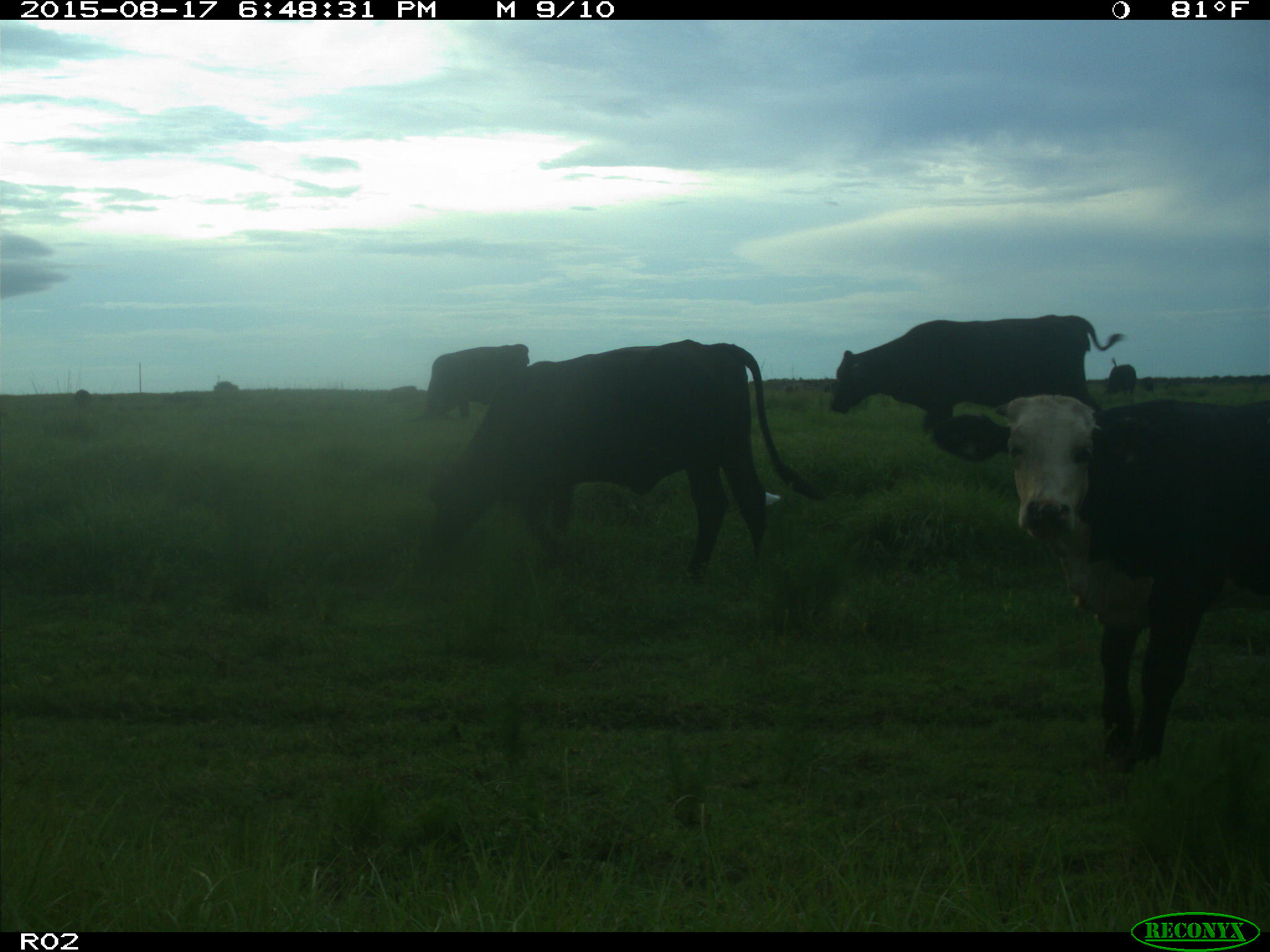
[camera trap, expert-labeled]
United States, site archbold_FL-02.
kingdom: Animalia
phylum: Chordata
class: Mammalia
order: Artiodactyla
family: Bovidae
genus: Bos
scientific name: Bos taurus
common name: domestic cow